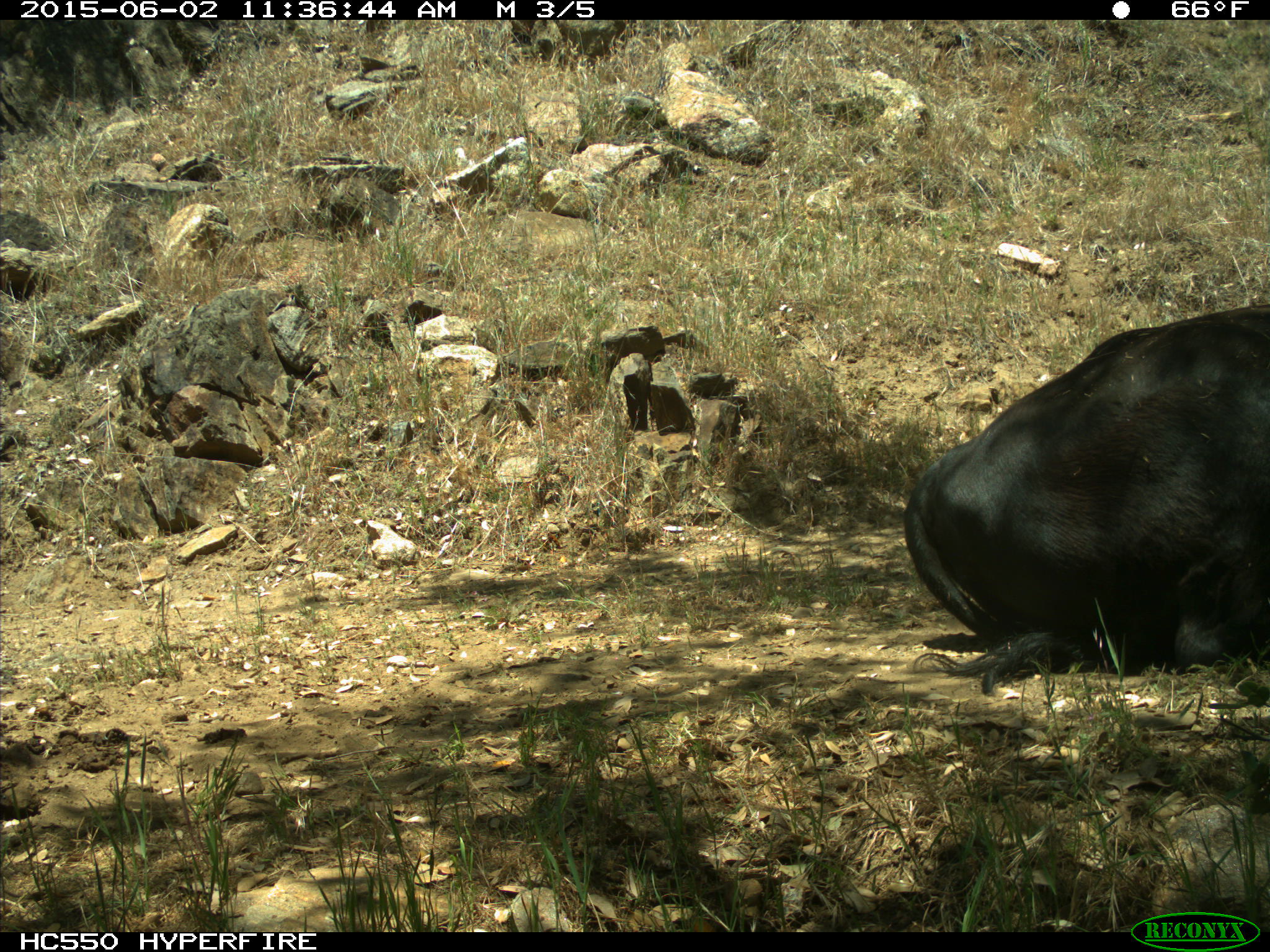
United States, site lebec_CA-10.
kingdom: Animalia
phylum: Chordata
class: Mammalia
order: Artiodactyla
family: Bovidae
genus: Bos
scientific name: Bos taurus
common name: domestic cow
Bos taurus (domestic cow).